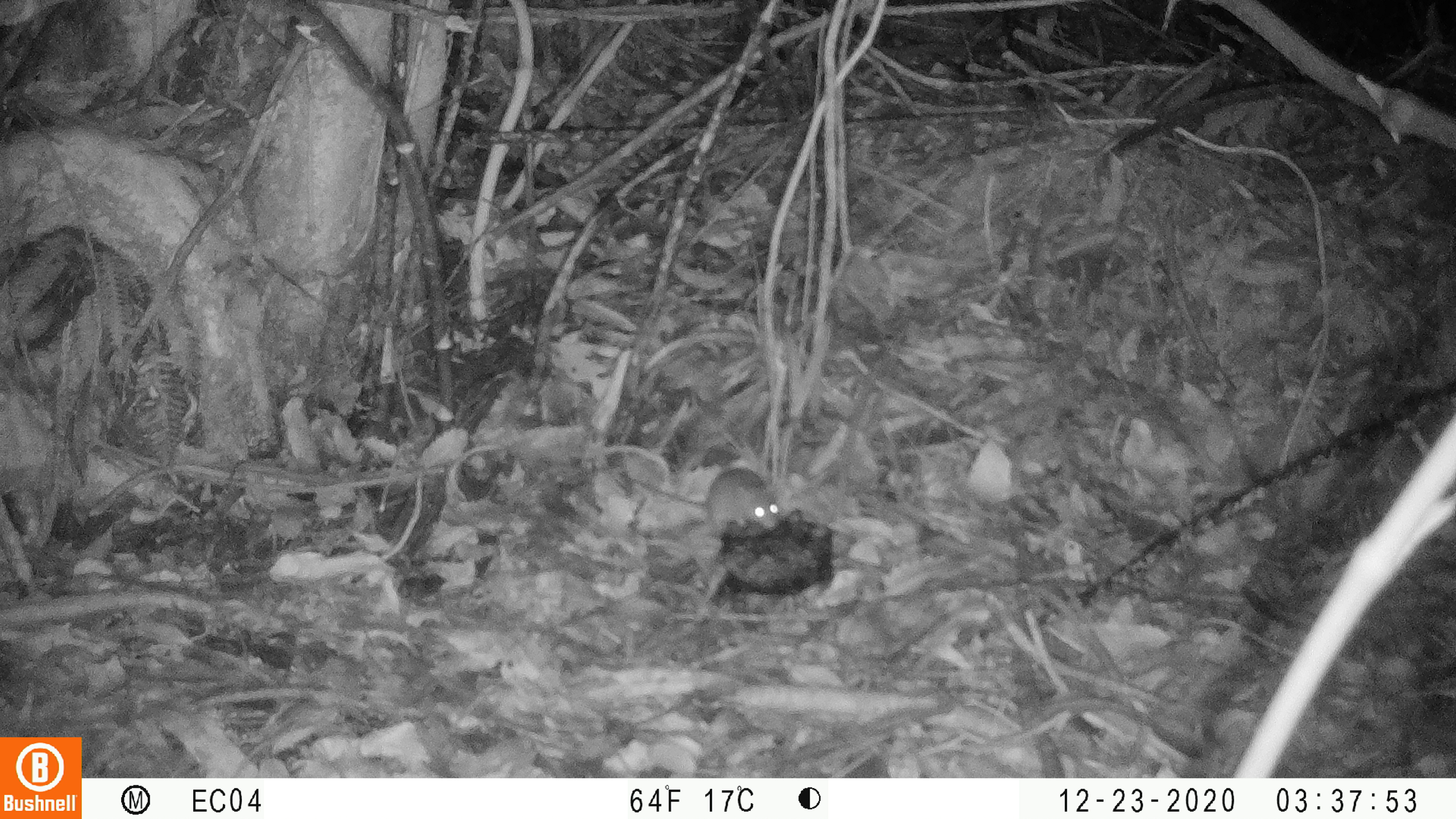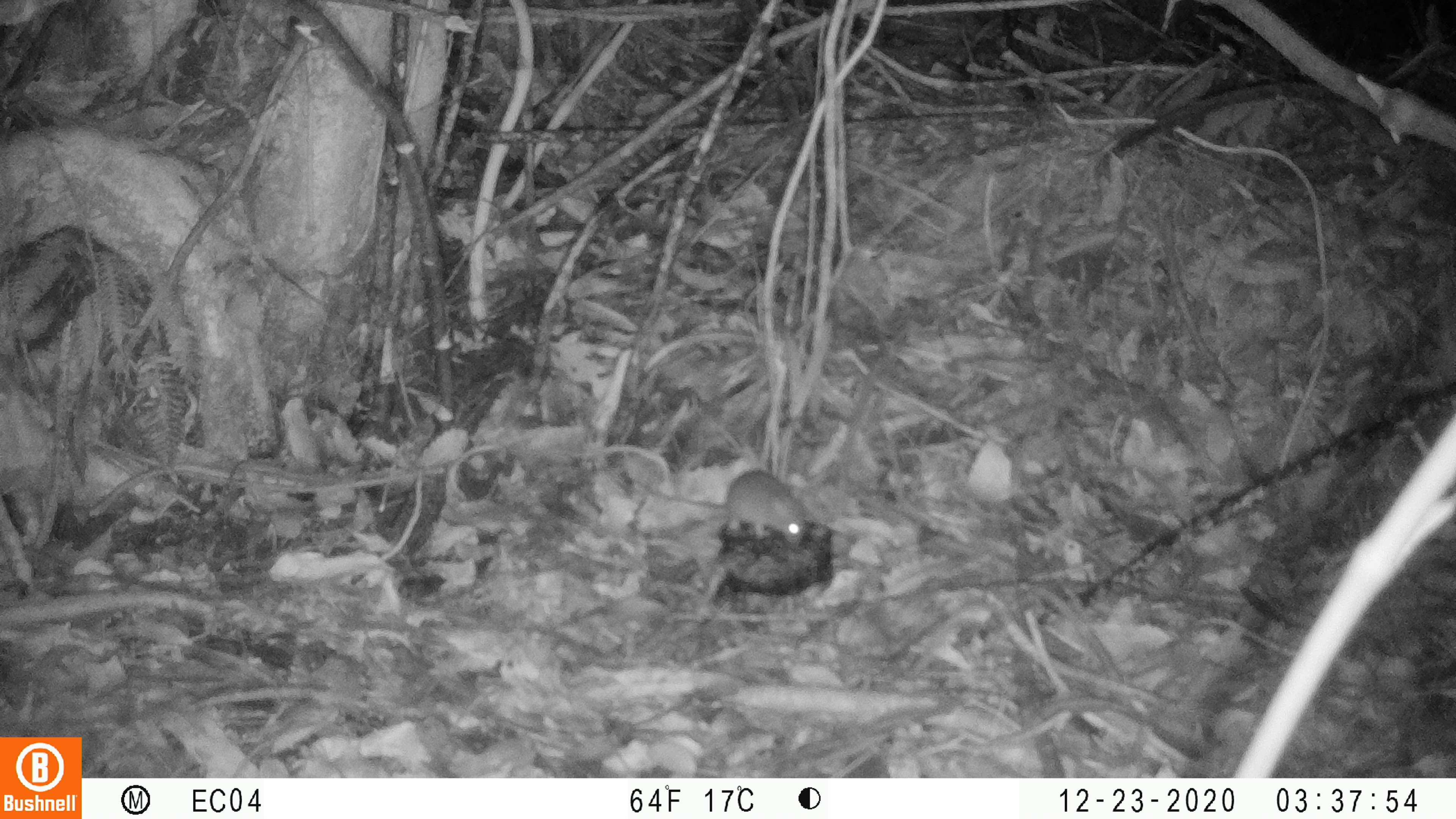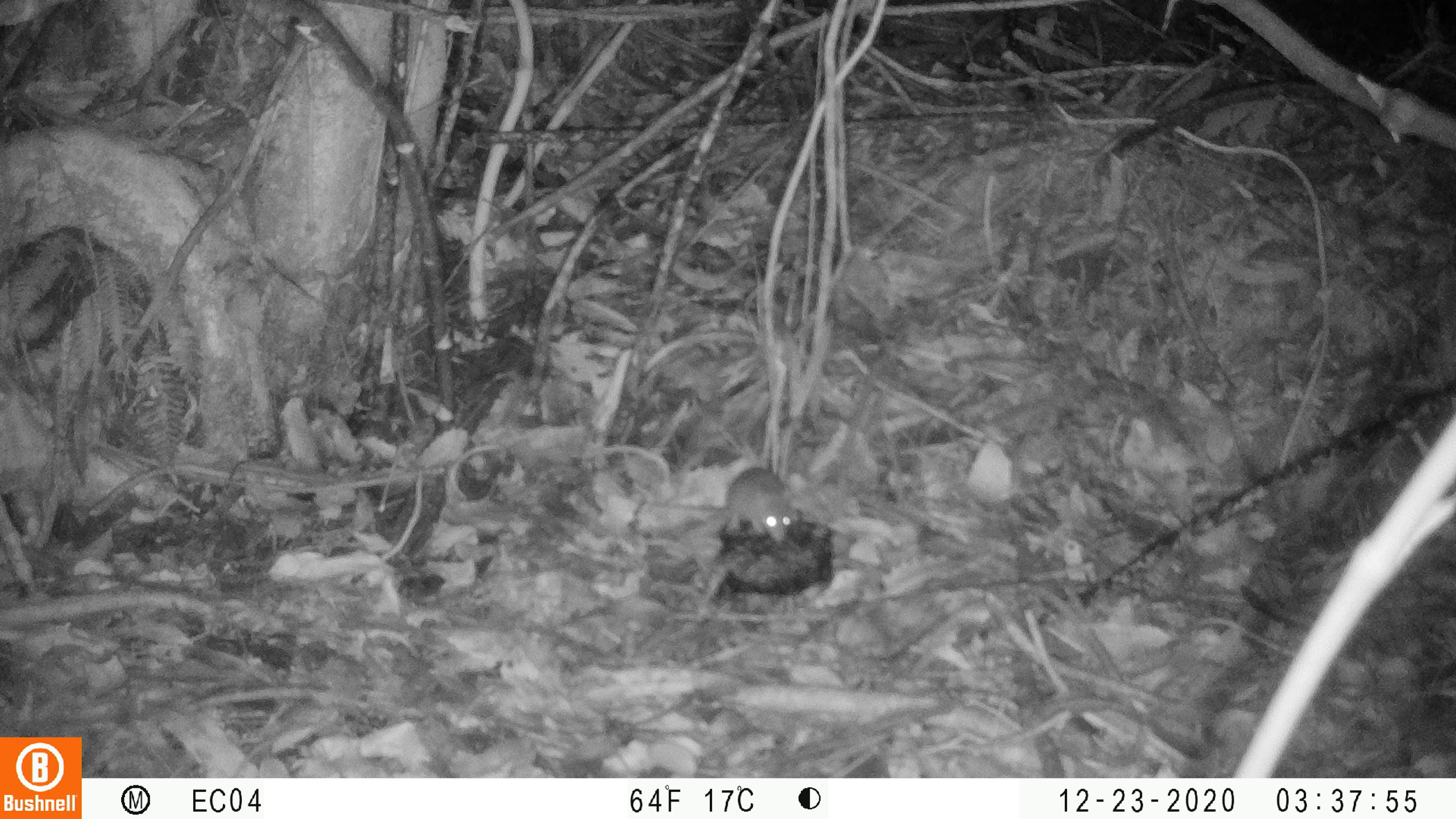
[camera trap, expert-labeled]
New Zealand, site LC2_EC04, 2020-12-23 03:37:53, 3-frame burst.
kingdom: Animalia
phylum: Chordata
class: Mammalia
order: Rodentia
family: Muridae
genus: Mus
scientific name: Mus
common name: mouse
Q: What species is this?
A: Mouse (Mus).